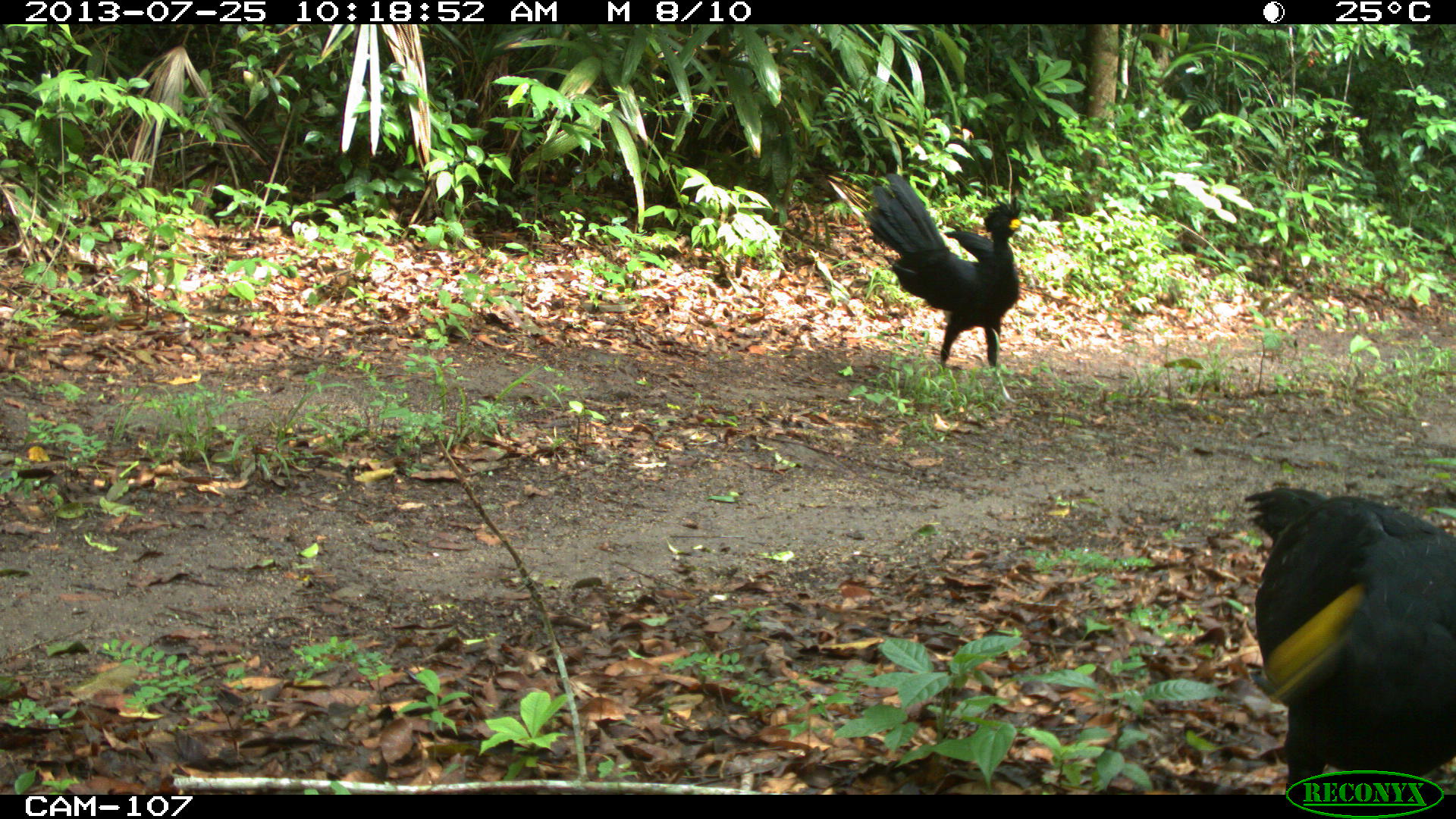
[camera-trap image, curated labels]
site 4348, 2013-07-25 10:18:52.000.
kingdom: Animalia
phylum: Chordata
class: Aves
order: Galliformes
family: Cracidae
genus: Crax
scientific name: Crax rubra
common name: great curassow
Crax rubra (great curassow), count 2.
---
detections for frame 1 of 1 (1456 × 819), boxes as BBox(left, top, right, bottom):
crax rubra: BBox(1240, 484, 1456, 794); BBox(858, 170, 1024, 369)